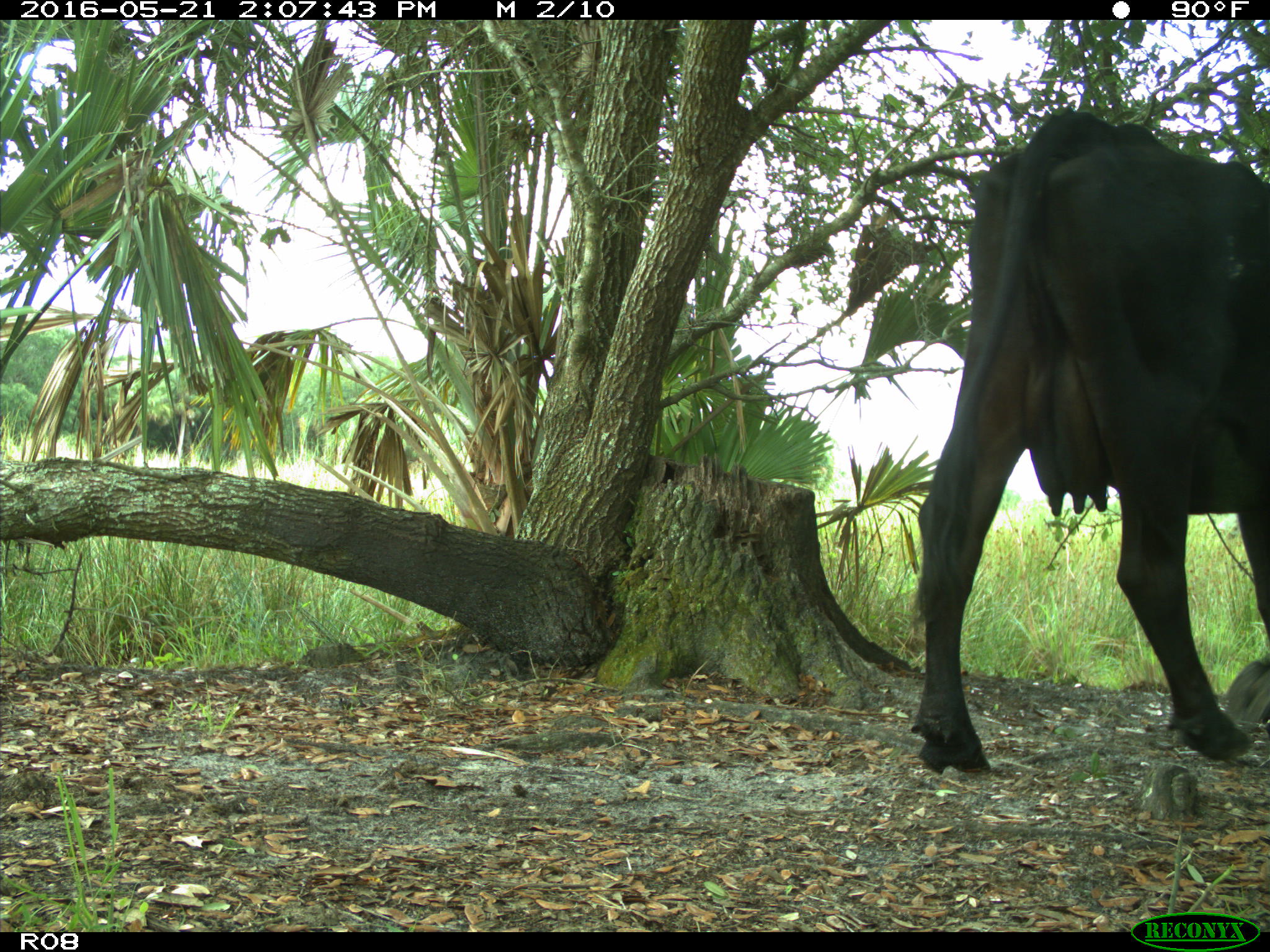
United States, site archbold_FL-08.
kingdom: Animalia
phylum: Chordata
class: Mammalia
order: Artiodactyla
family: Bovidae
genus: Bos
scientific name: Bos taurus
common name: domestic cow